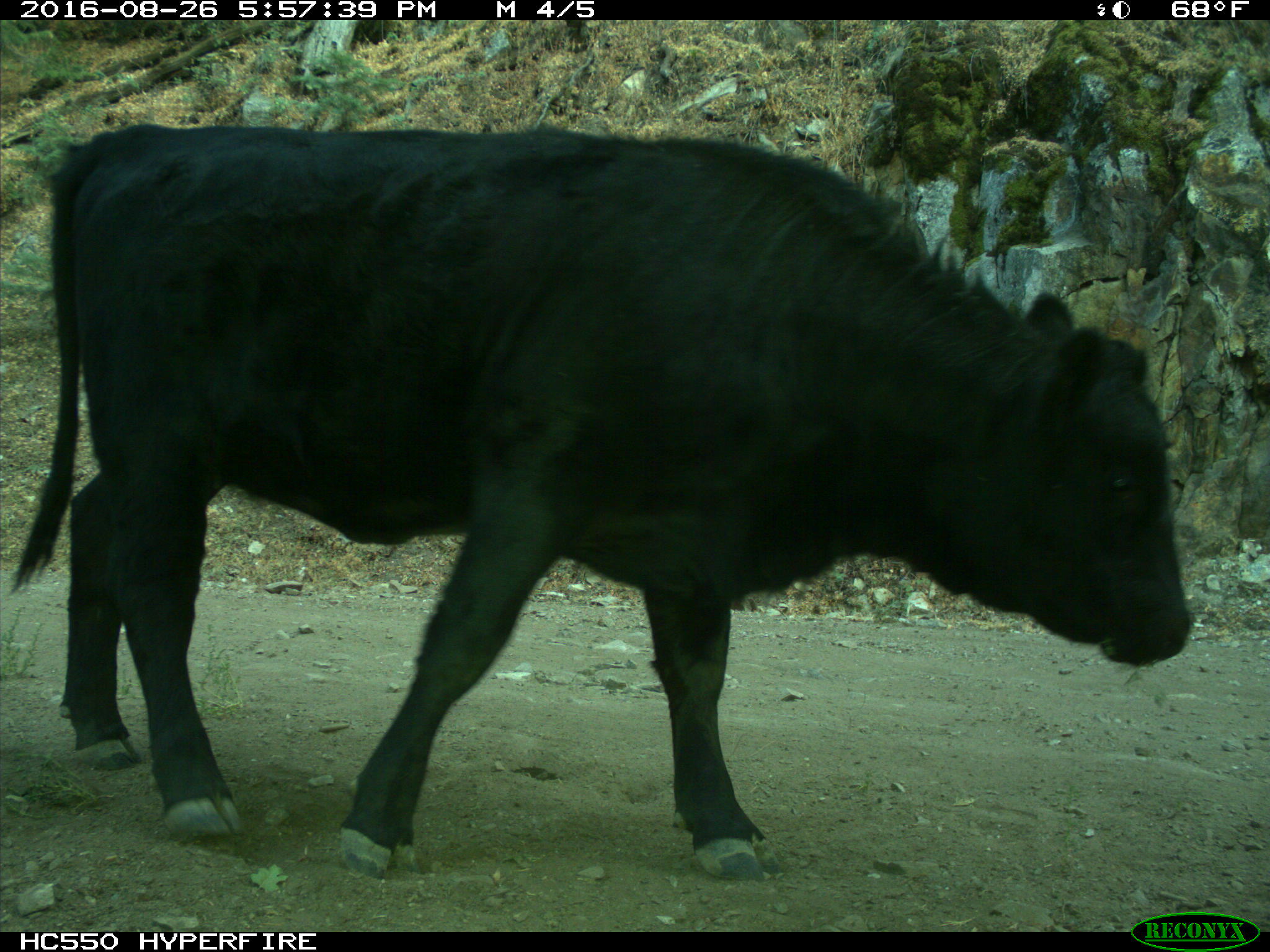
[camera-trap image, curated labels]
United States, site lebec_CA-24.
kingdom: Animalia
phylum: Chordata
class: Mammalia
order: Artiodactyla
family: Bovidae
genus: Bos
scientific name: Bos taurus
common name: domestic cow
Bos taurus (domestic cow).